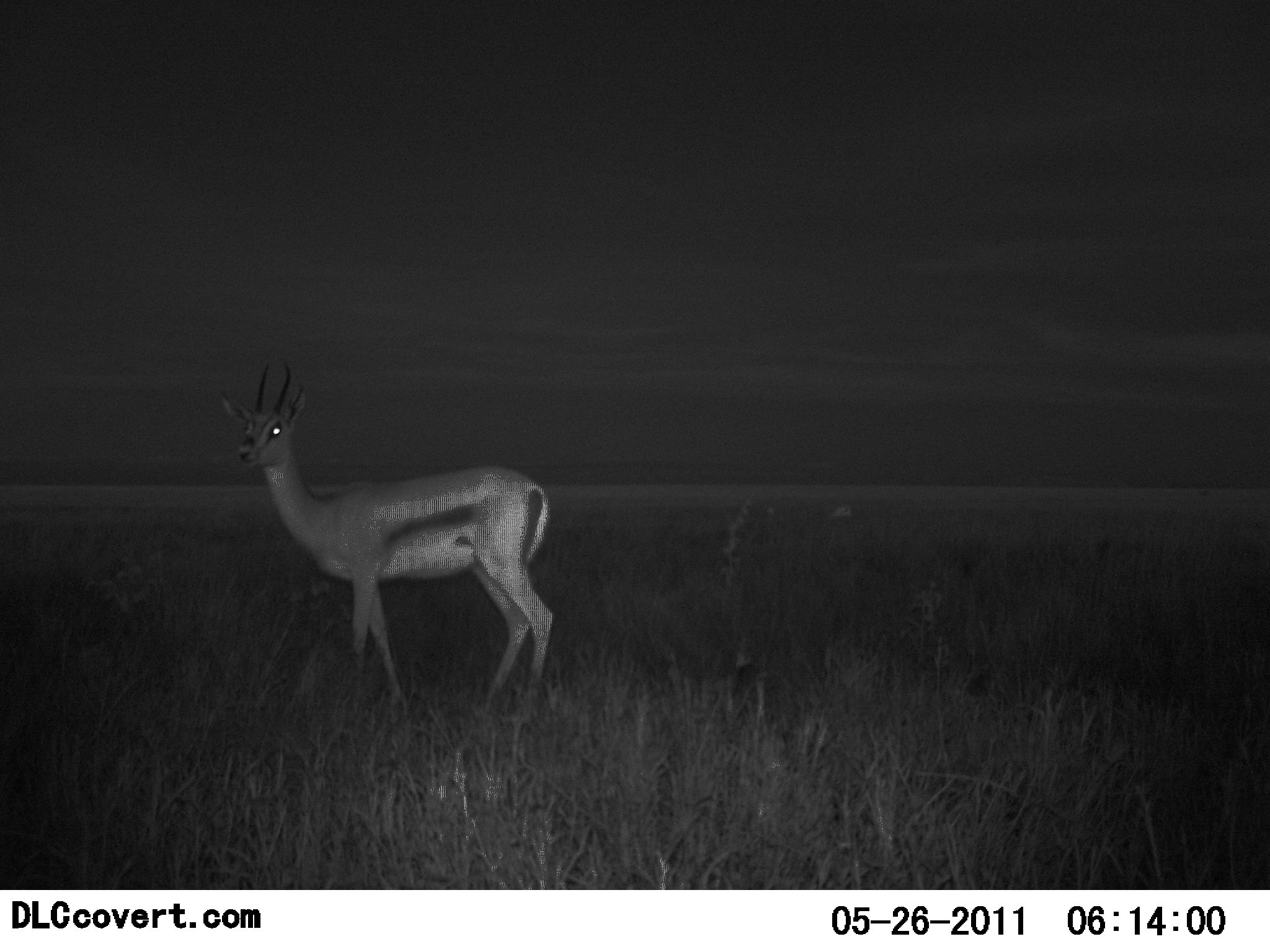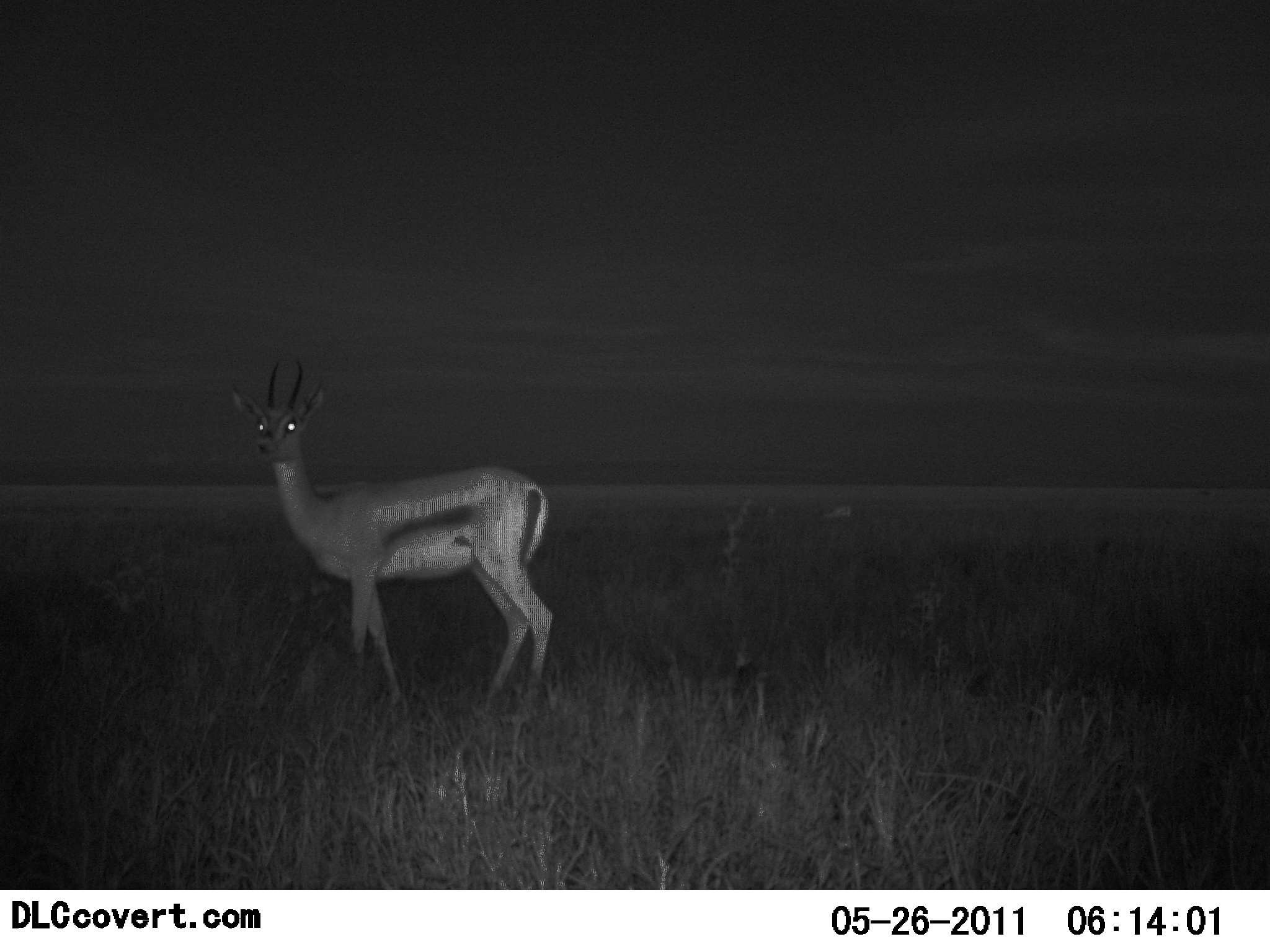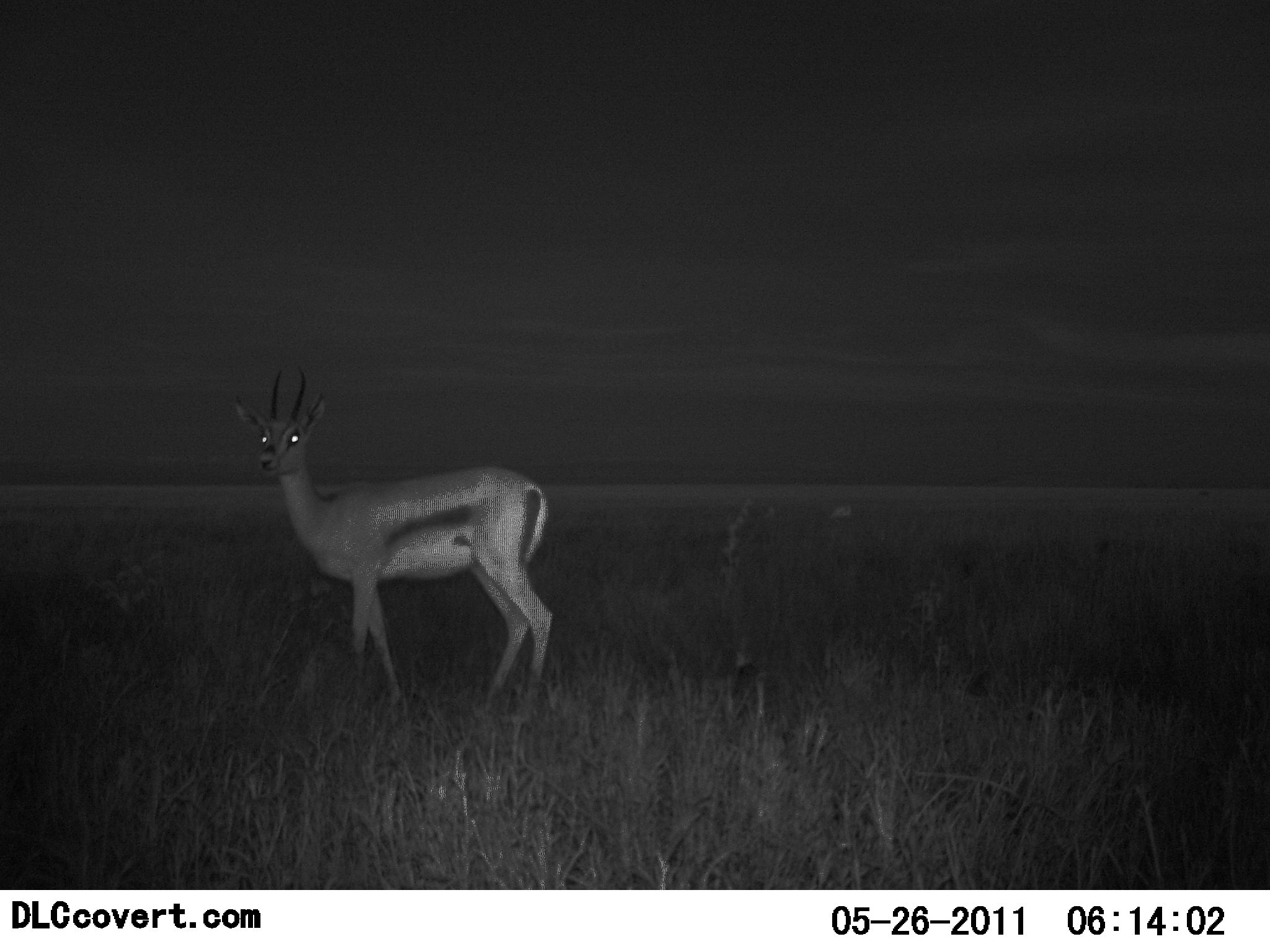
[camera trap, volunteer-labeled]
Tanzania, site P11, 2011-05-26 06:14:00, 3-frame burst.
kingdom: Animalia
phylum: Chordata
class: Mammalia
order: Artiodactyla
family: Bovidae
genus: Eudorcas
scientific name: Eudorcas thomsonii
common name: thomson's gazelle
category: gazellethomsons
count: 1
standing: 100%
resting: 0%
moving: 0%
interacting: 0%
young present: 0%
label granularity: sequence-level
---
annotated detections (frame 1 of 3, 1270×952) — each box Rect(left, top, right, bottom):
animal: Rect(218, 361, 554, 725)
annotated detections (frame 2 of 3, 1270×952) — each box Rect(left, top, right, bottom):
animal: Rect(229, 358, 554, 717)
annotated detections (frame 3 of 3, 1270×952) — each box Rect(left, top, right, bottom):
animal: Rect(231, 366, 555, 725)